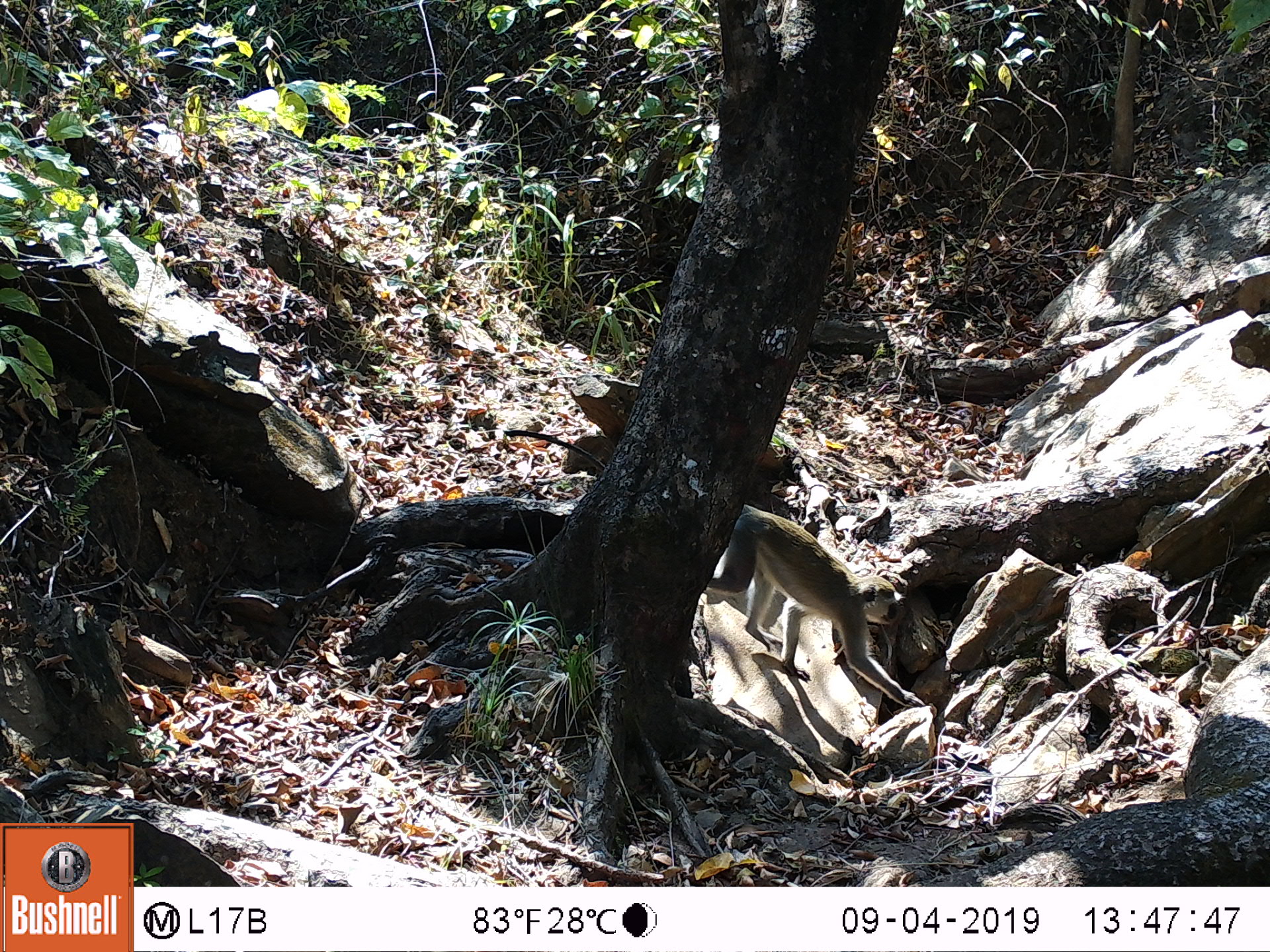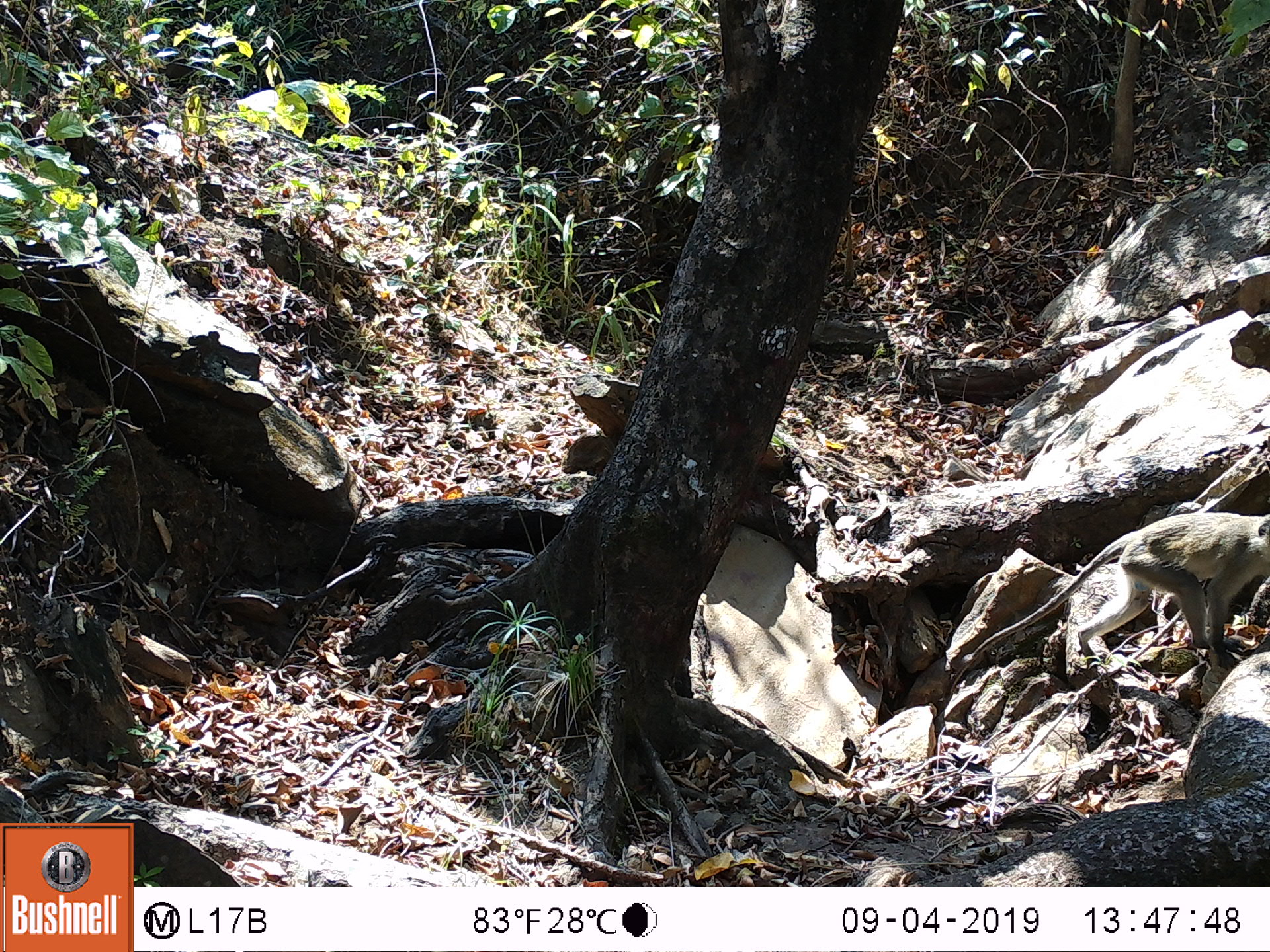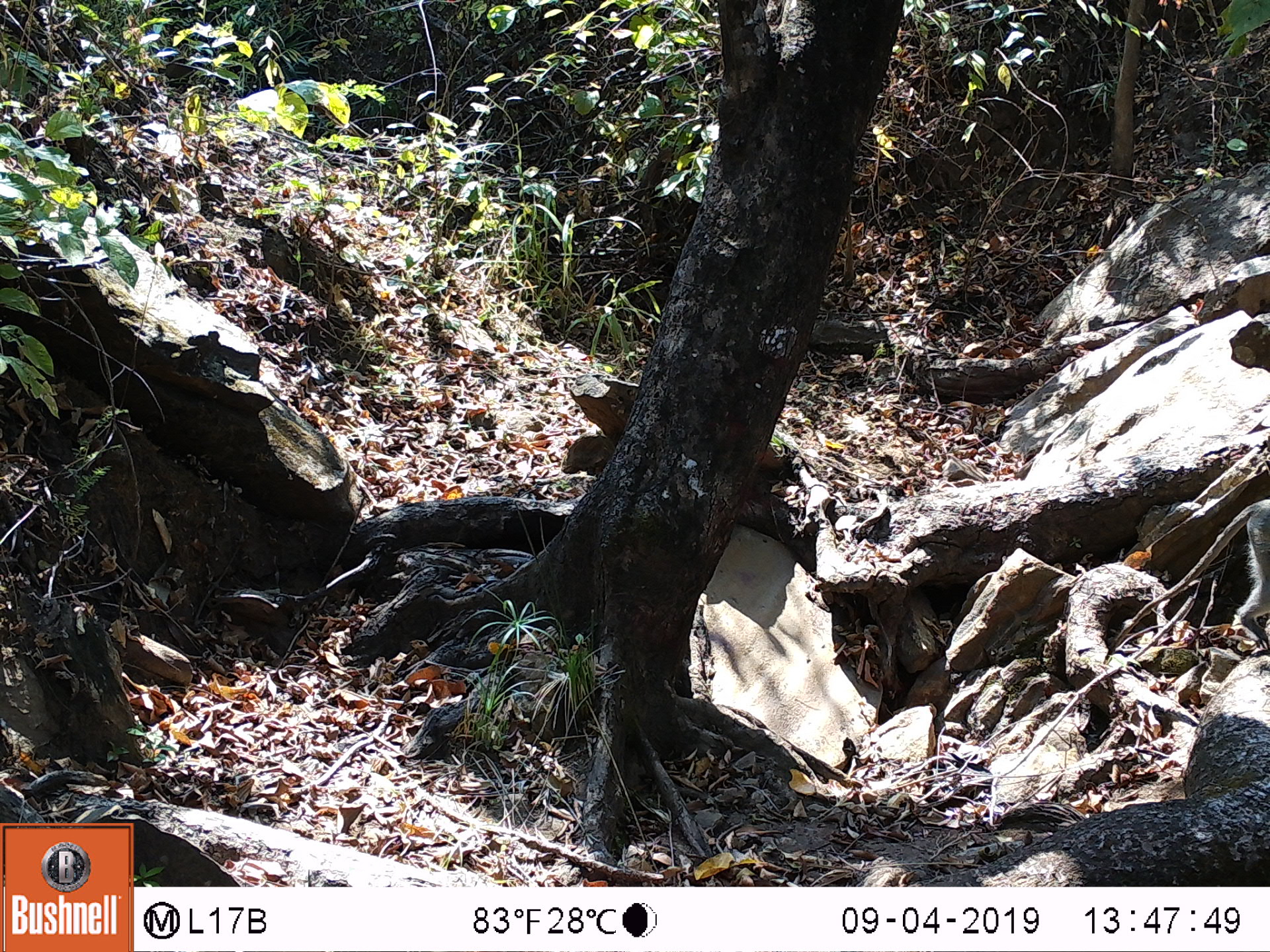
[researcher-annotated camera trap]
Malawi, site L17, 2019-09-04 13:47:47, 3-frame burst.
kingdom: Animalia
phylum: Chordata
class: Mammalia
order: Primates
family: Cercopithecidae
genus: Chlorocebus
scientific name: Chlorocebus pygerythrus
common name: vervet monkey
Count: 1.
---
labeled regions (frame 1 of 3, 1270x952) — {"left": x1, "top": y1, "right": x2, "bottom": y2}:
vervet monkey: {"left": 710, "top": 503, "right": 907, "bottom": 705}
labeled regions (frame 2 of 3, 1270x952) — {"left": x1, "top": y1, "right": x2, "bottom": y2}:
vervet monkey: {"left": 951, "top": 515, "right": 1262, "bottom": 686}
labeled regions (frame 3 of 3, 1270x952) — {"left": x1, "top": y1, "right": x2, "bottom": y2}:
vervet monkey: {"left": 1111, "top": 498, "right": 1262, "bottom": 651}